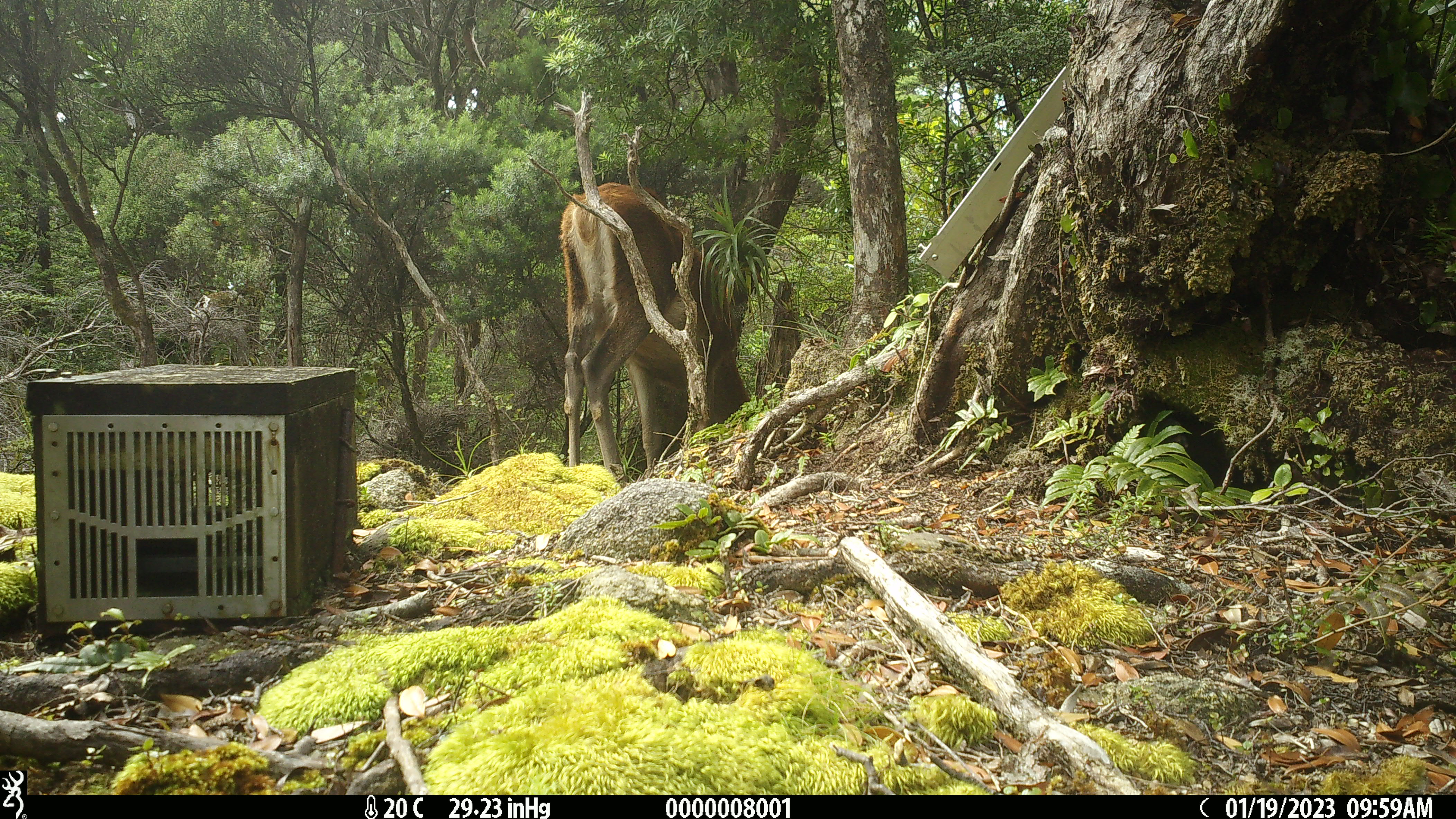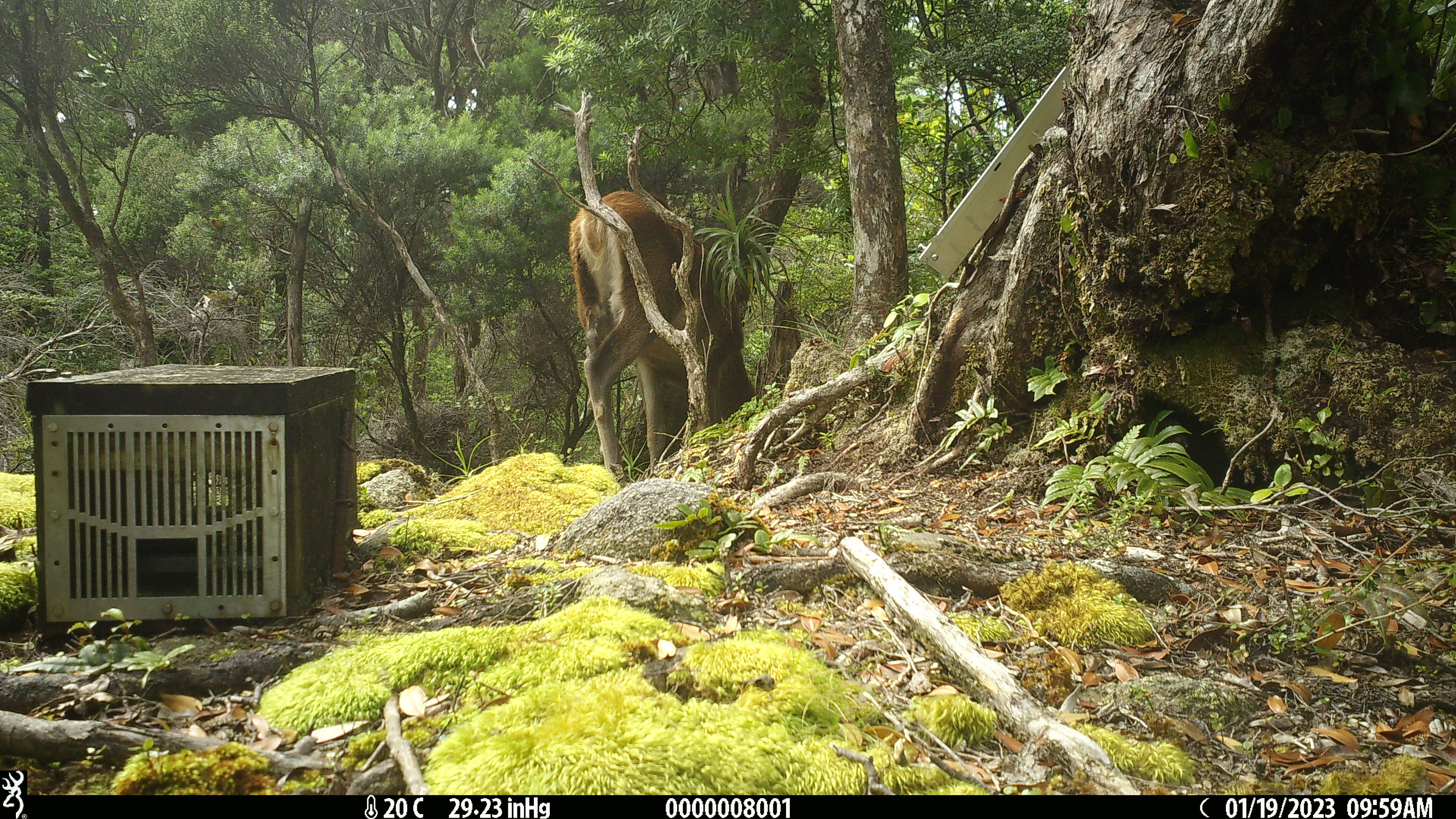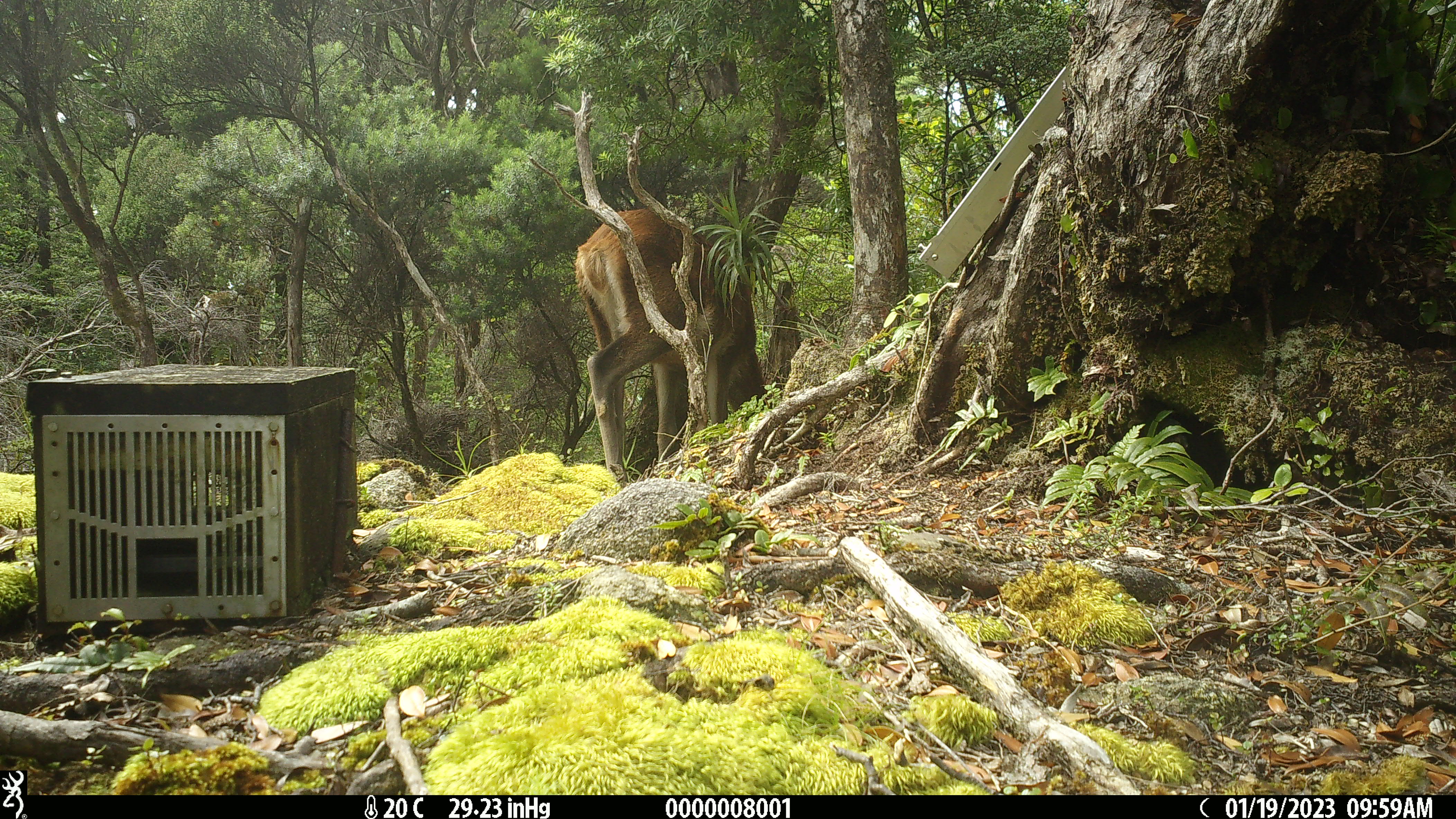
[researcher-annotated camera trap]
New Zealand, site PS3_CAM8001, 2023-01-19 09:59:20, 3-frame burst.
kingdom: Animalia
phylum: Chordata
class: Mammalia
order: Artiodactyla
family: Cervidae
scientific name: Cervidae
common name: deer